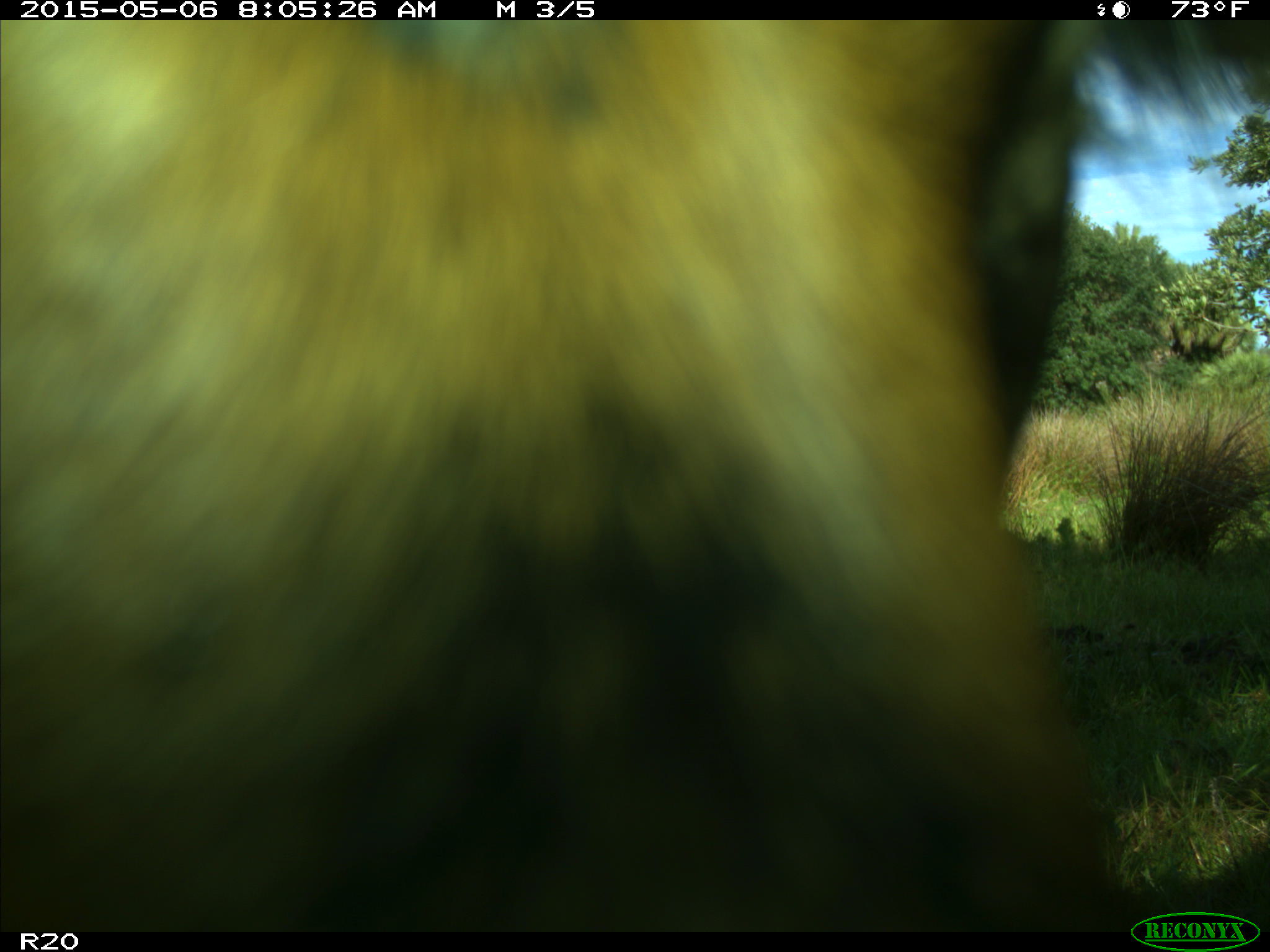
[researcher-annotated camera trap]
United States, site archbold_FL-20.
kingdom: Animalia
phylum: Chordata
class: Mammalia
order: Artiodactyla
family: Bovidae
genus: Bos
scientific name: Bos taurus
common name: domestic cow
Bos taurus (domestic cow).